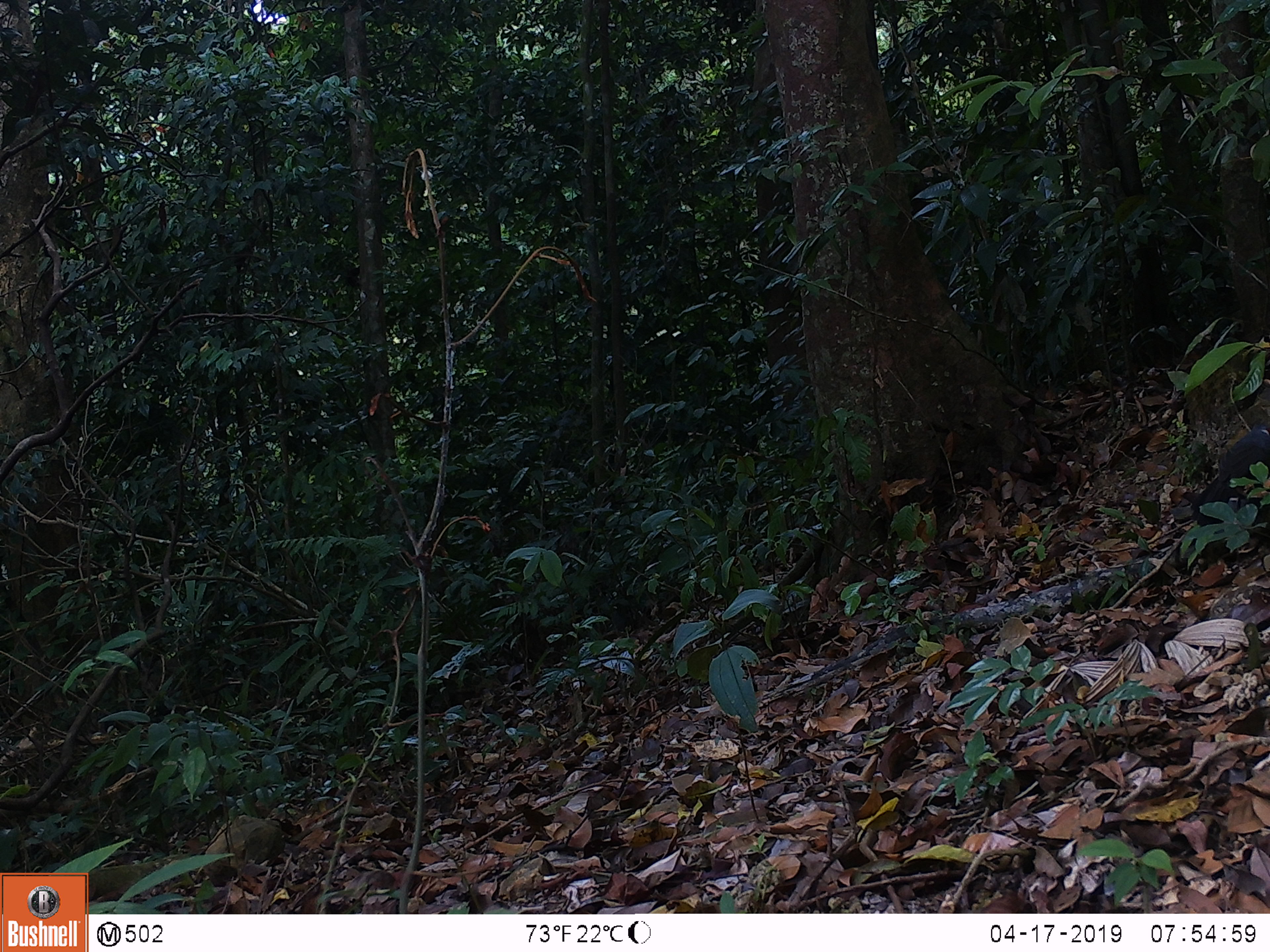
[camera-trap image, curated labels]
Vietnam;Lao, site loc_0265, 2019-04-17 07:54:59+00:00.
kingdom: Animalia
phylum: Chordata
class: Aves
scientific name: Aves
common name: bird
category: unidentified bird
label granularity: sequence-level